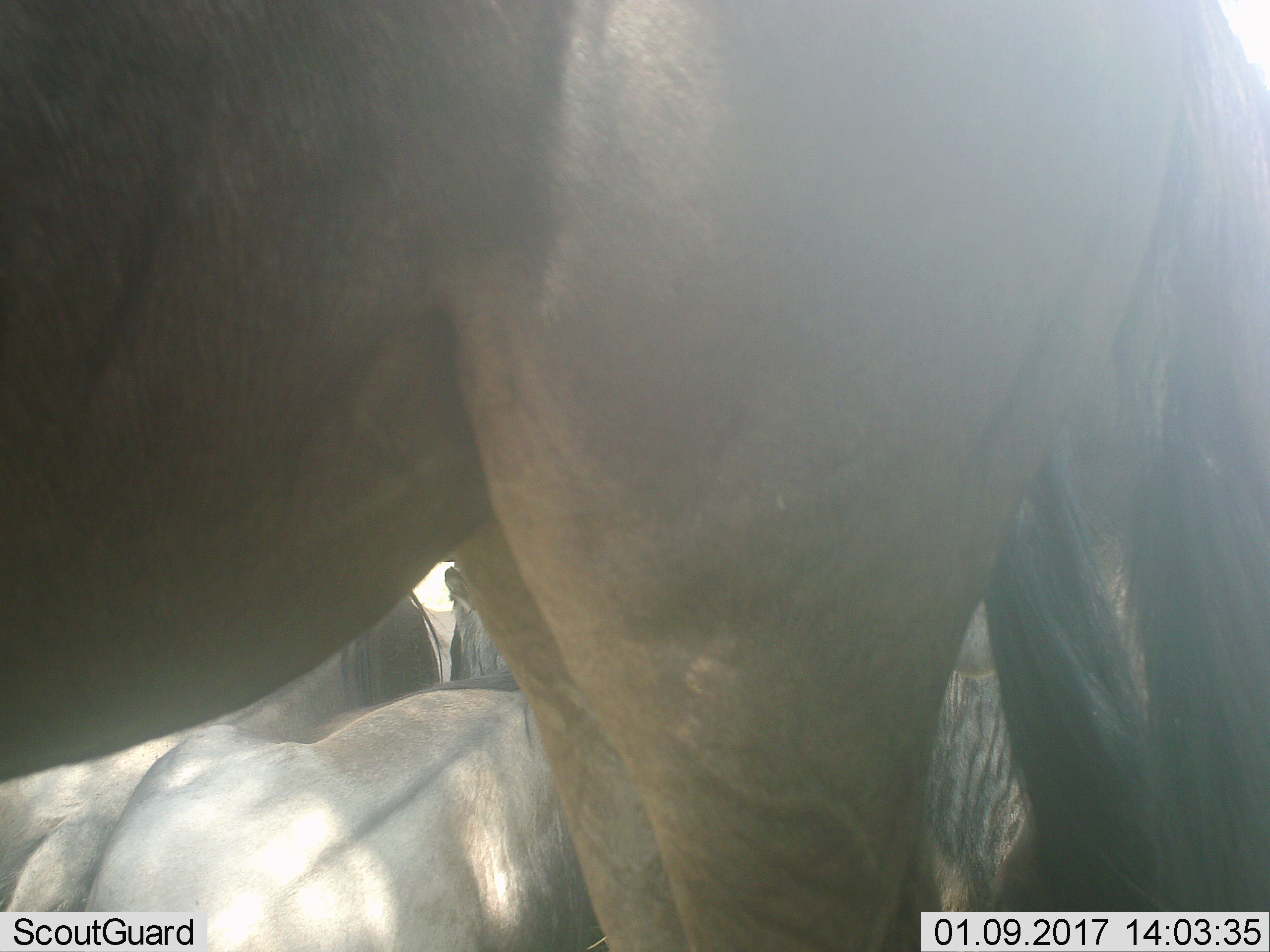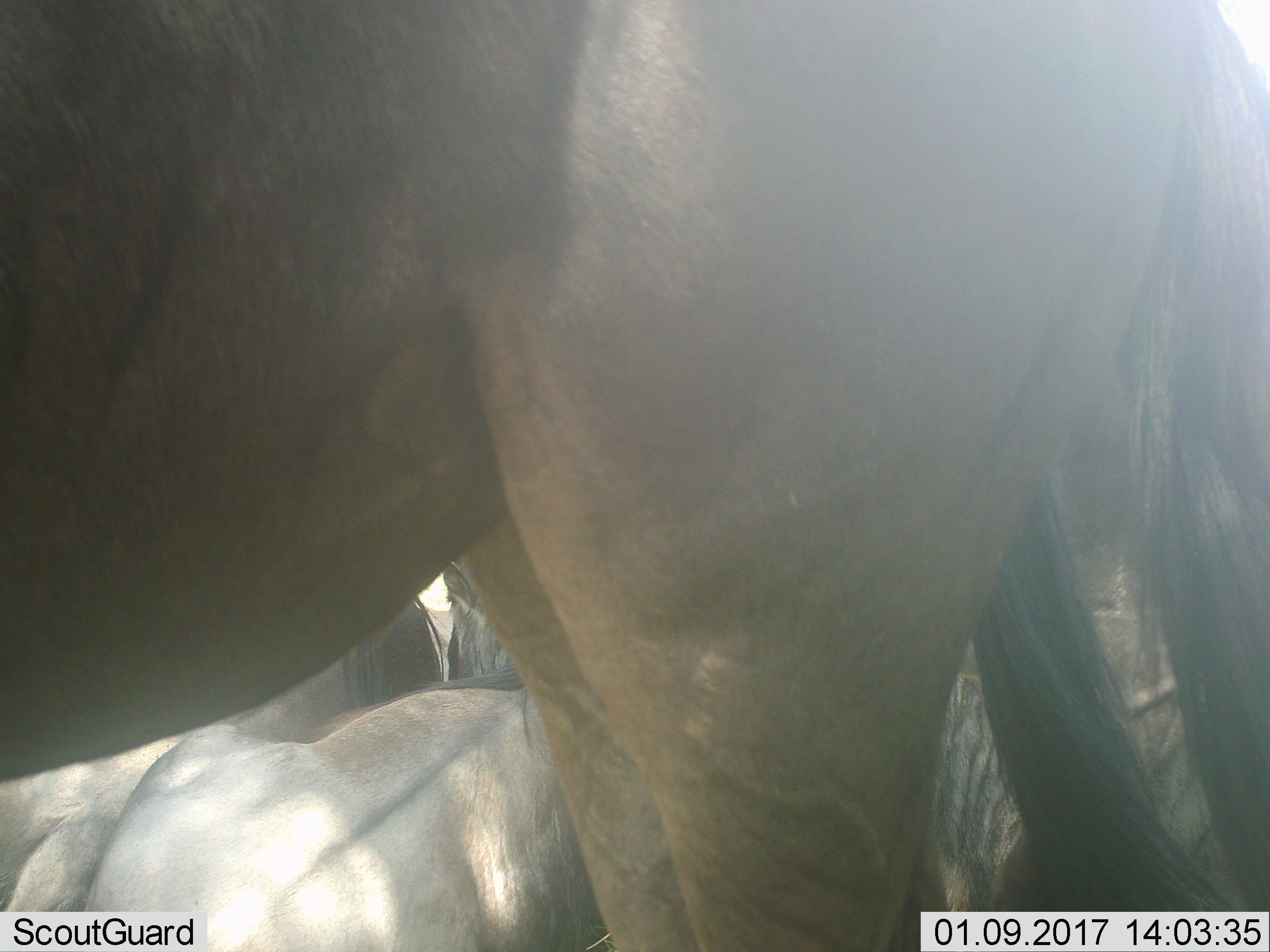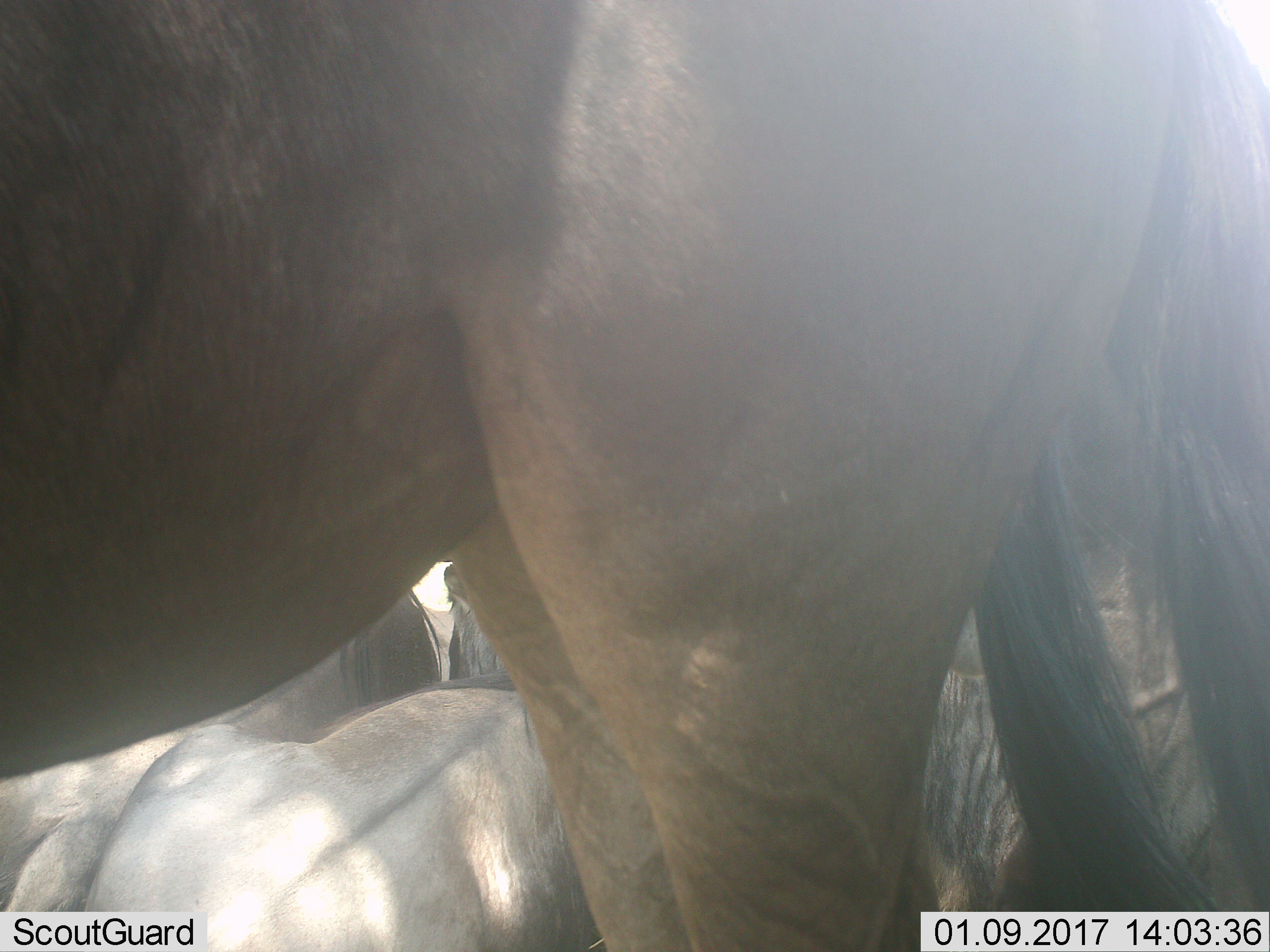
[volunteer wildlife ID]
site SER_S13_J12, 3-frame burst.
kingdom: Animalia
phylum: Chordata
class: Mammalia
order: Artiodactyla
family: Bovidae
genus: Connochaetes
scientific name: Connochaetes taurinus taurinus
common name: blue wildebeest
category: wildebeestblue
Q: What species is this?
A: Wildebeestblue (blue wildebeest) (Connochaetes taurinus taurinus).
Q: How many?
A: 4.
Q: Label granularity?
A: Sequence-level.